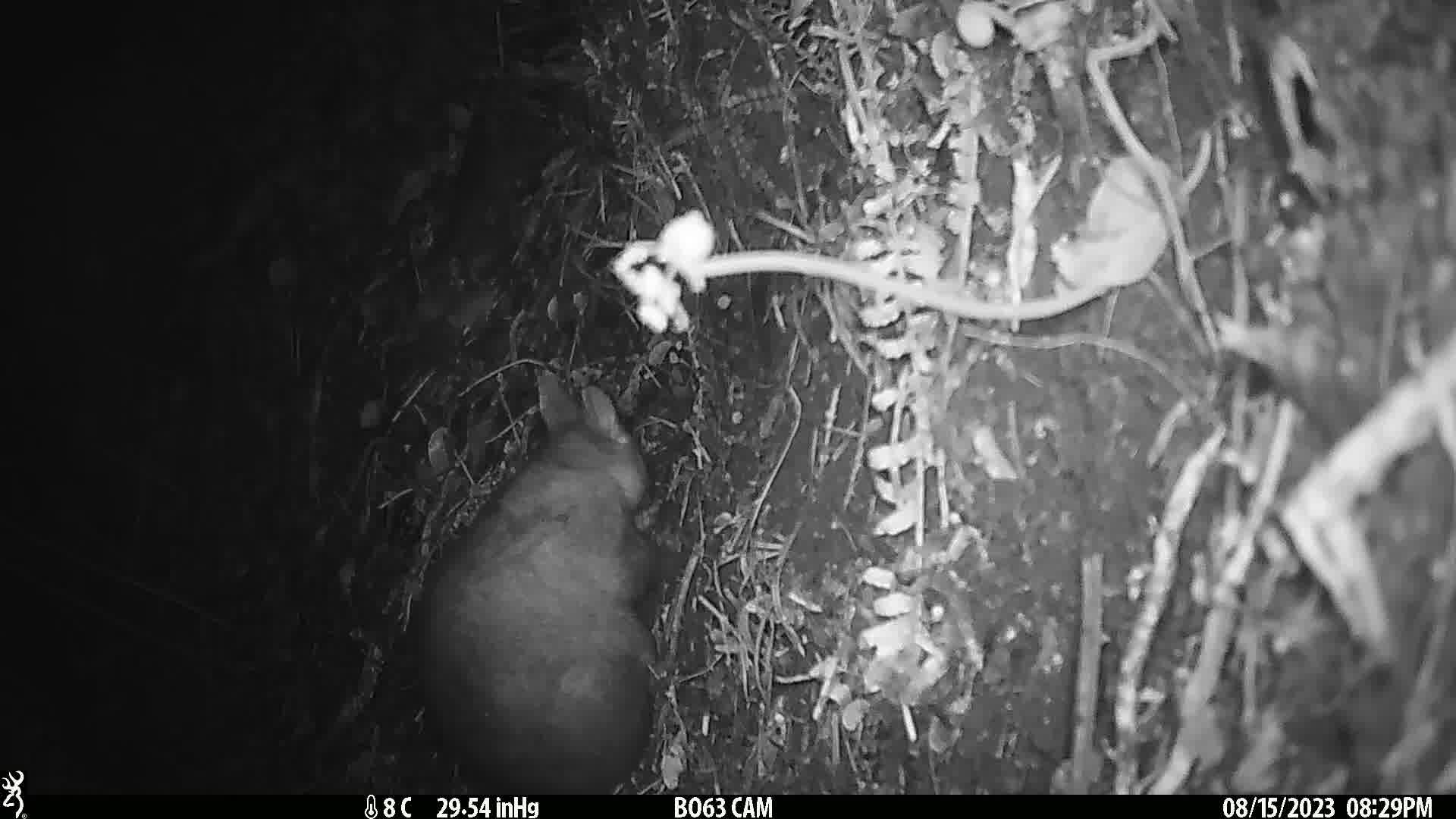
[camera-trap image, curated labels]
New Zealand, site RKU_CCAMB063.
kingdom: Animalia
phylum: Chordata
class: Mammalia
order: Diprotodontia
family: Phalangeridae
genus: Trichosurus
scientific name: Trichosurus vulpecula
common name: common brushtail possum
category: possum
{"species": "possum (common brushtail possum) (Trichosurus vulpecula)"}